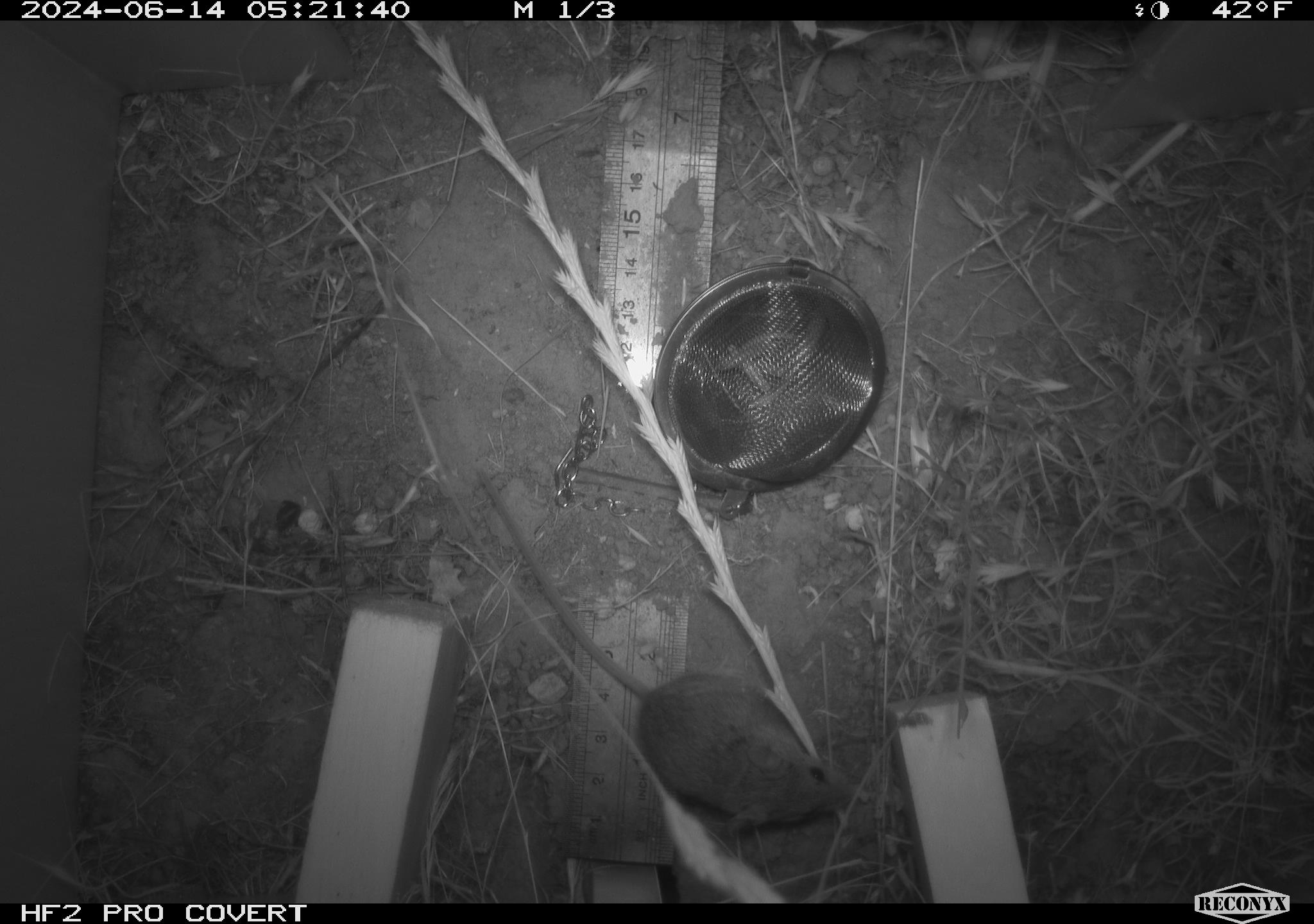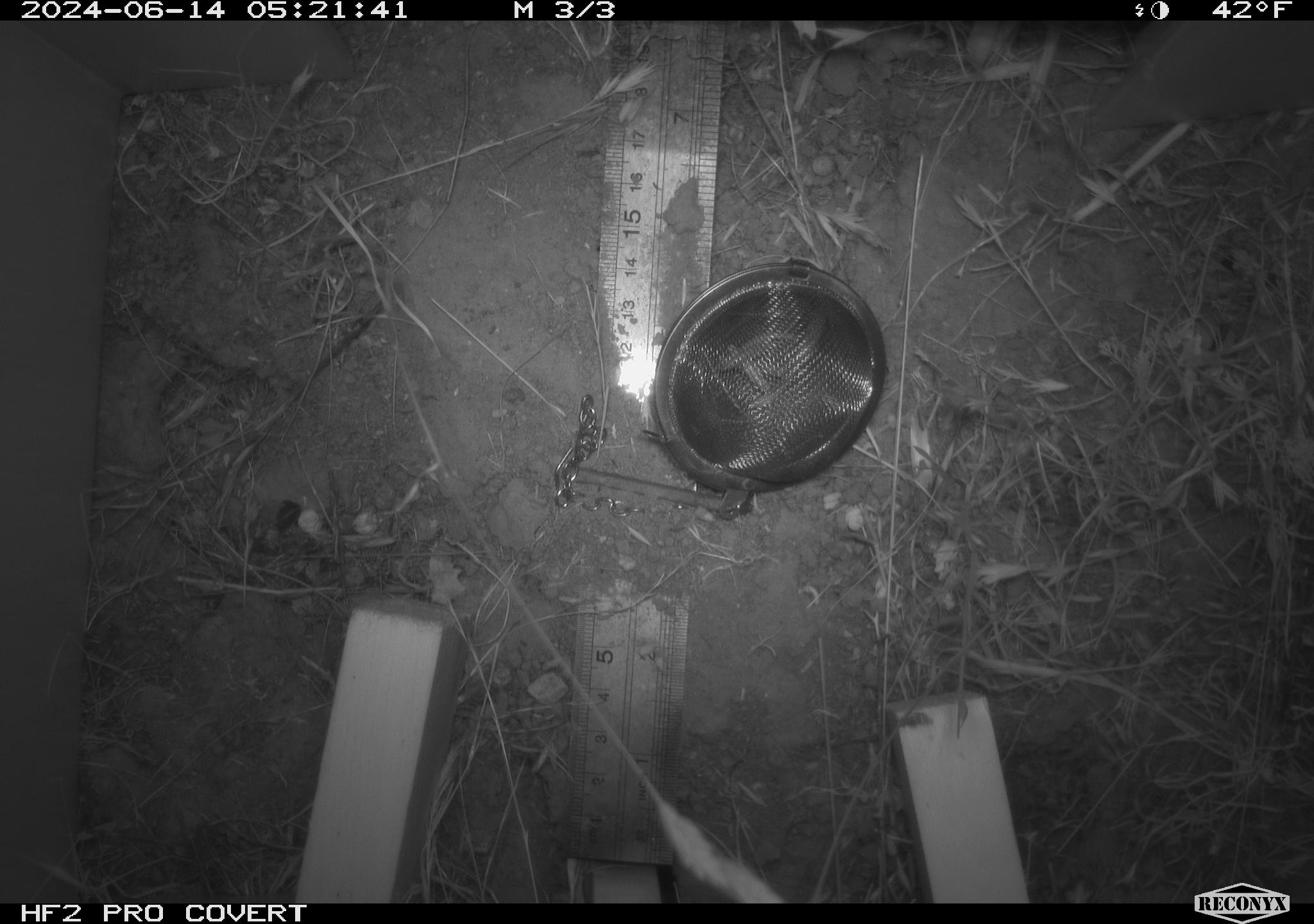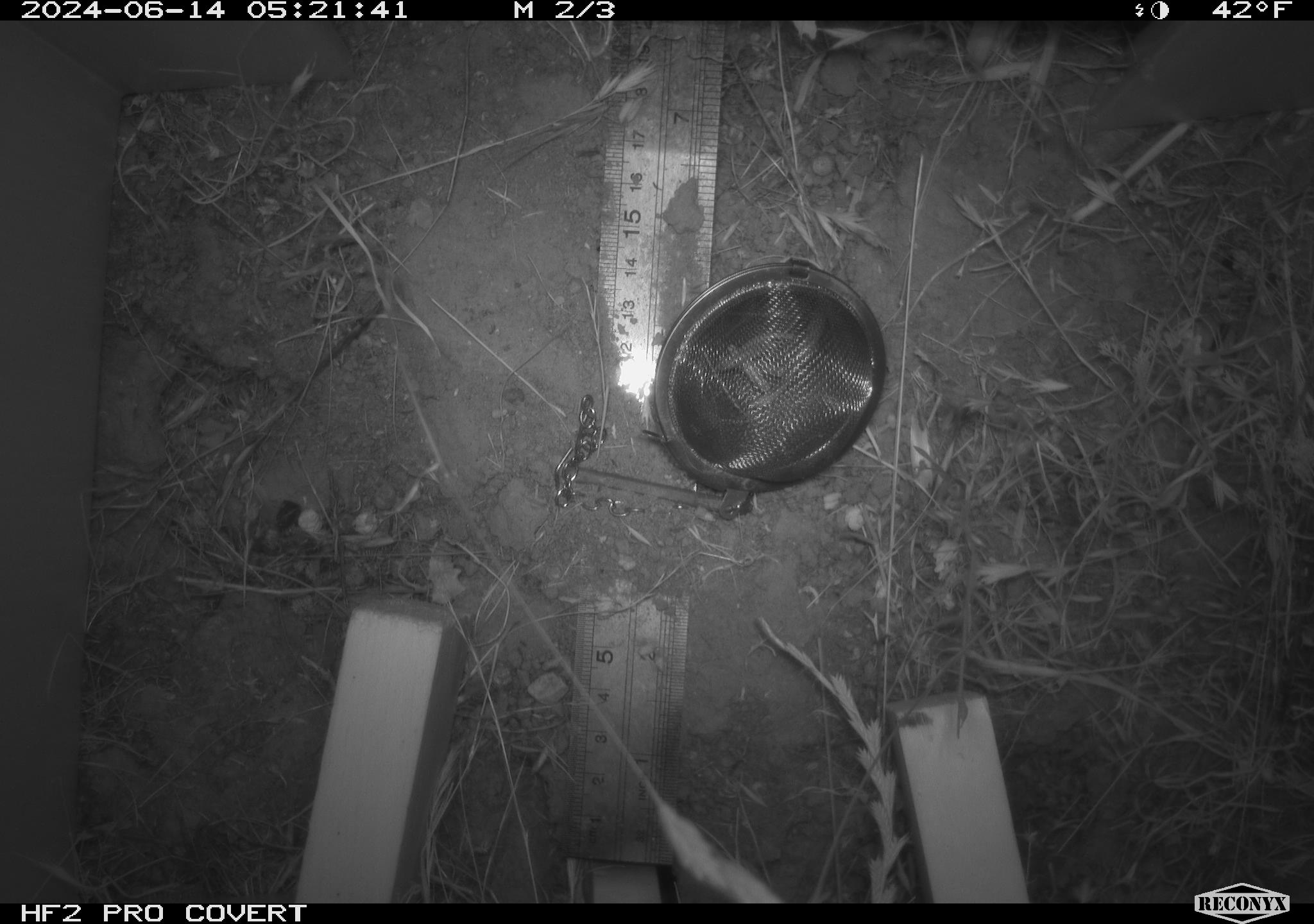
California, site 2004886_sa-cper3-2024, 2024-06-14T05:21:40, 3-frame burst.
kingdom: Animalia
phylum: Chordata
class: Mammalia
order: Rodentia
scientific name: Rodentia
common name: rodent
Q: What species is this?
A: Rodent (Rodentia).